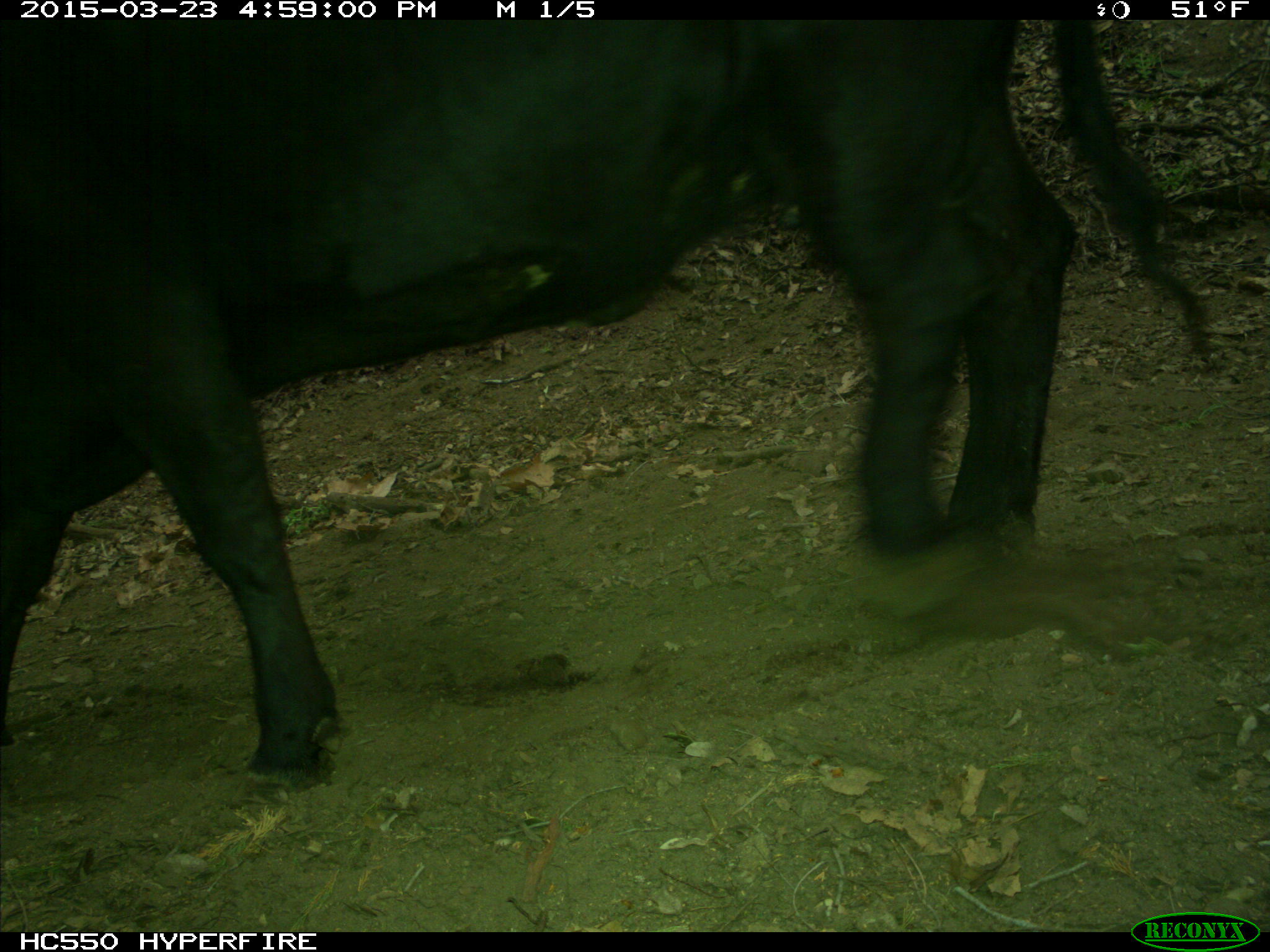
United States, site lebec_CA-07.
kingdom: Animalia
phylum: Chordata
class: Mammalia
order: Artiodactyla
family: Bovidae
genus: Bos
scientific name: Bos taurus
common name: domestic cow